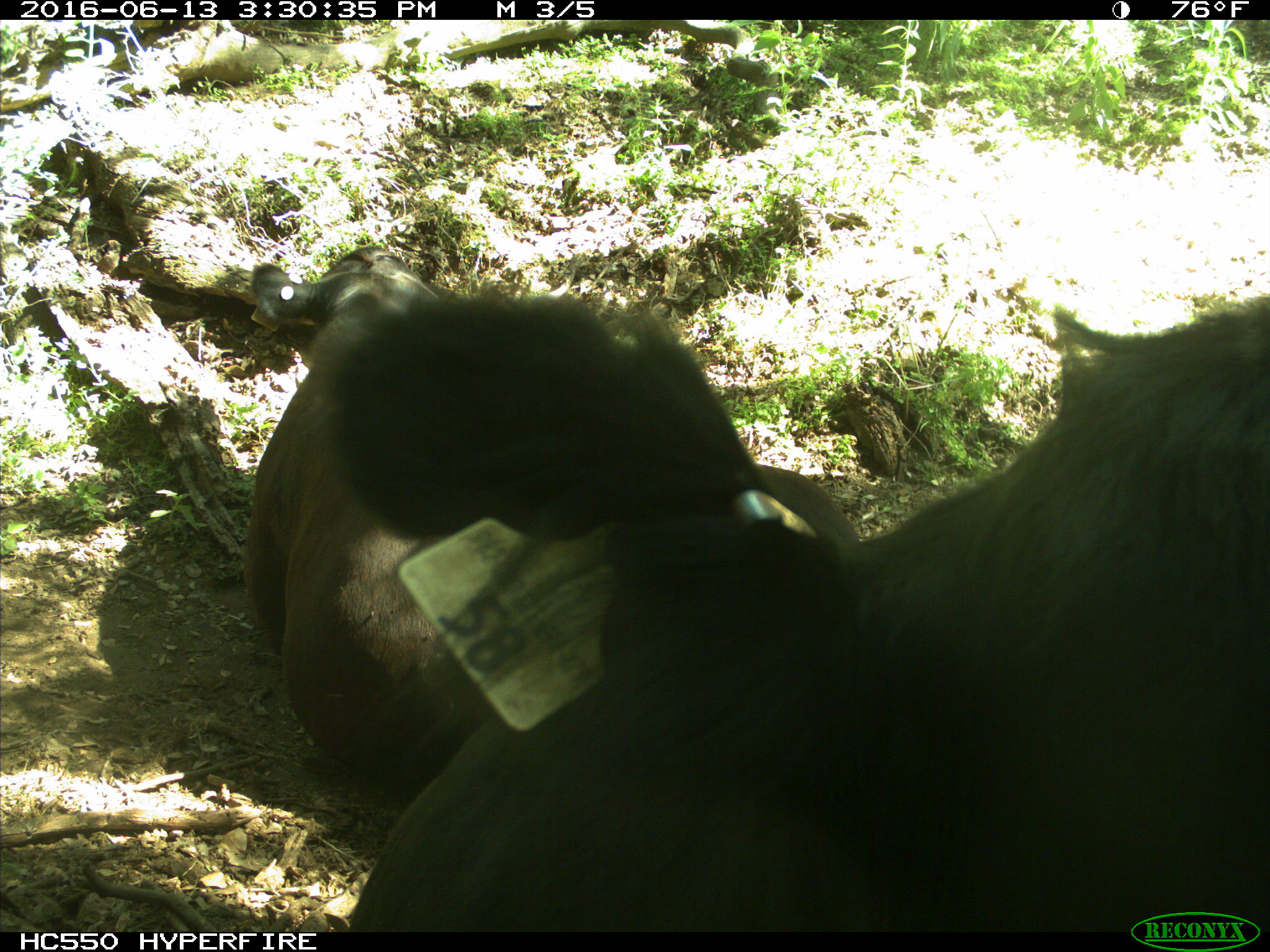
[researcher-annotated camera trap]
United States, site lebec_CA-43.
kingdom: Animalia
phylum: Chordata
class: Mammalia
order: Artiodactyla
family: Bovidae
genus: Bos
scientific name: Bos taurus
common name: domestic cow